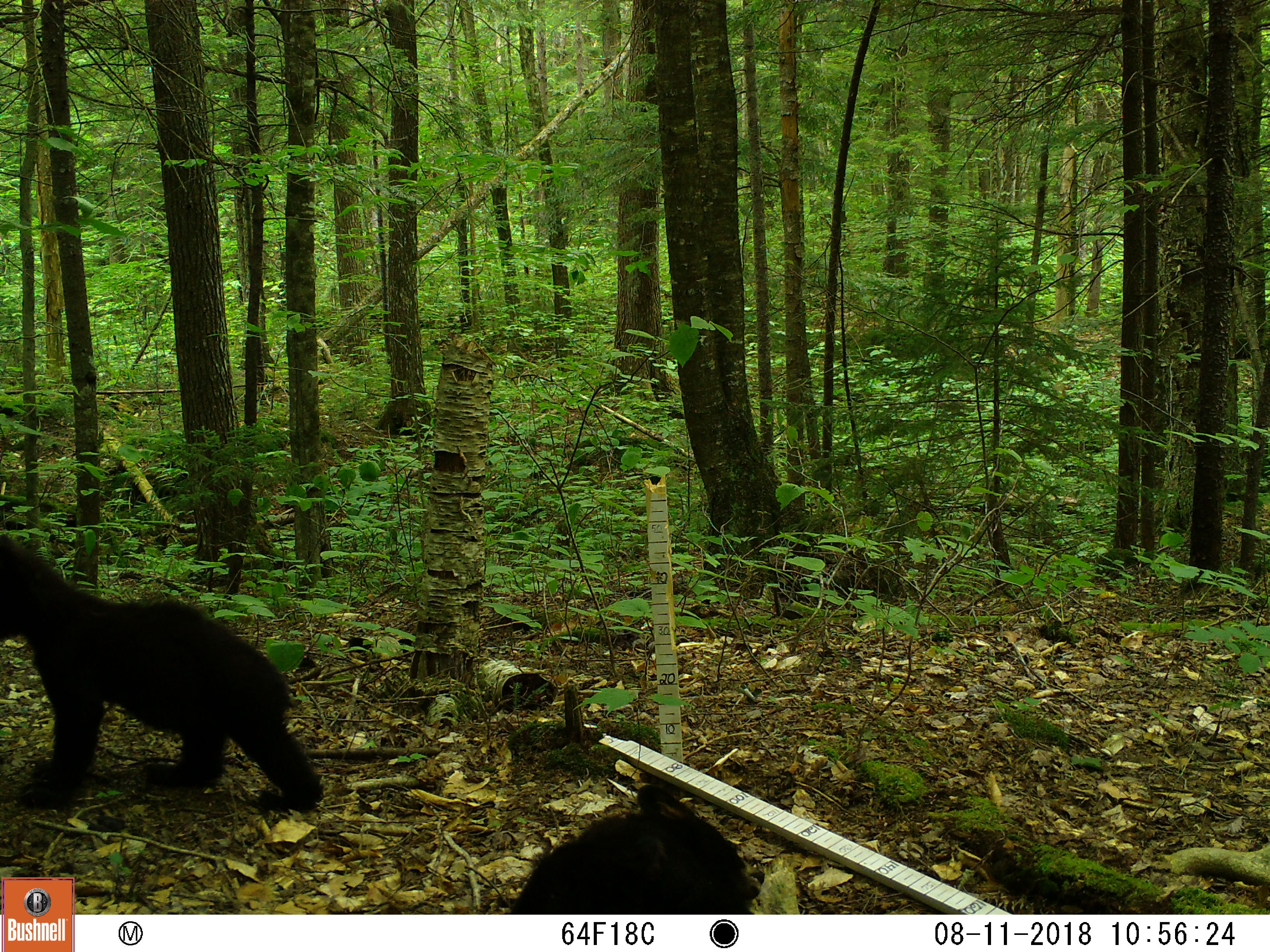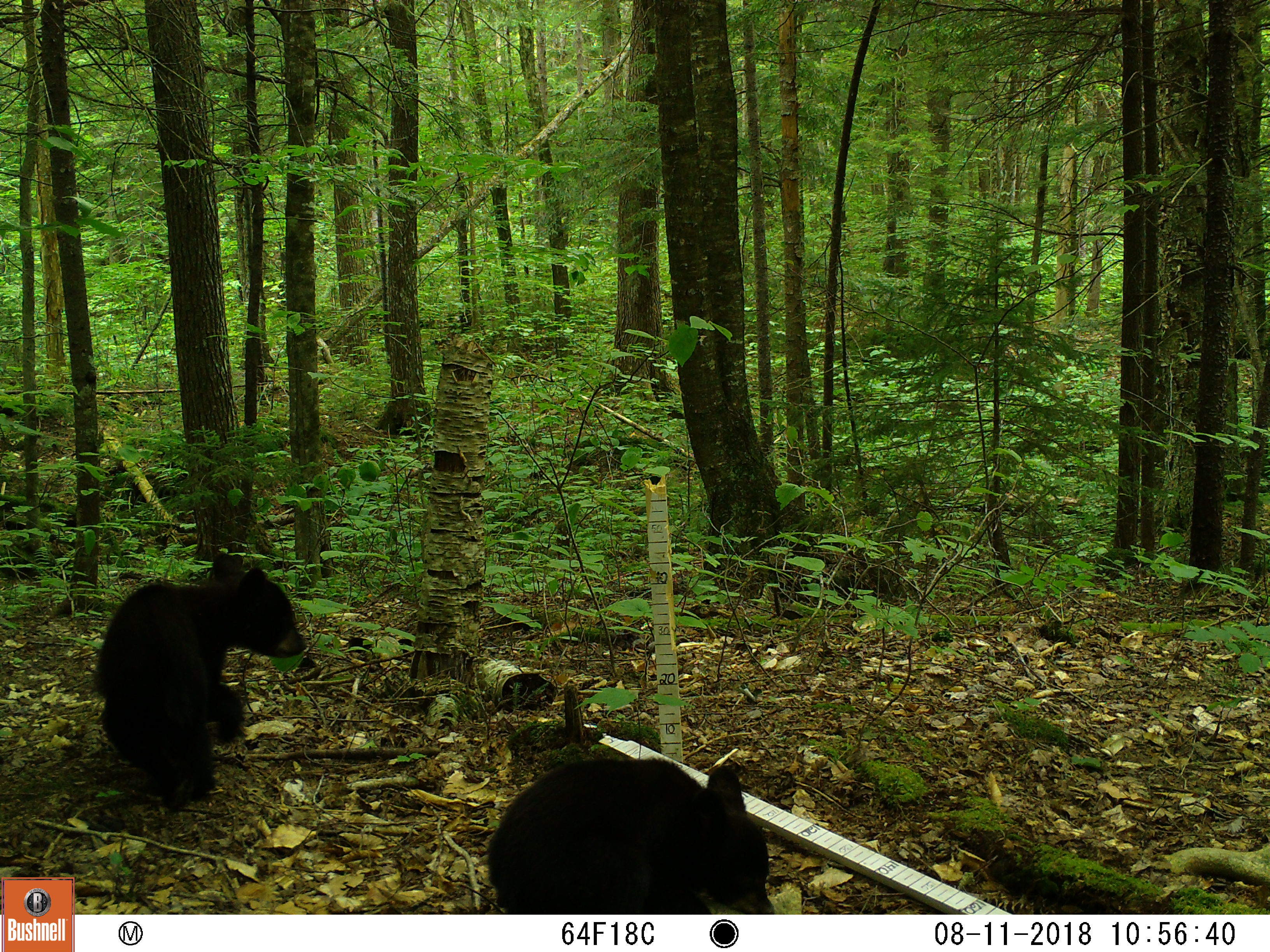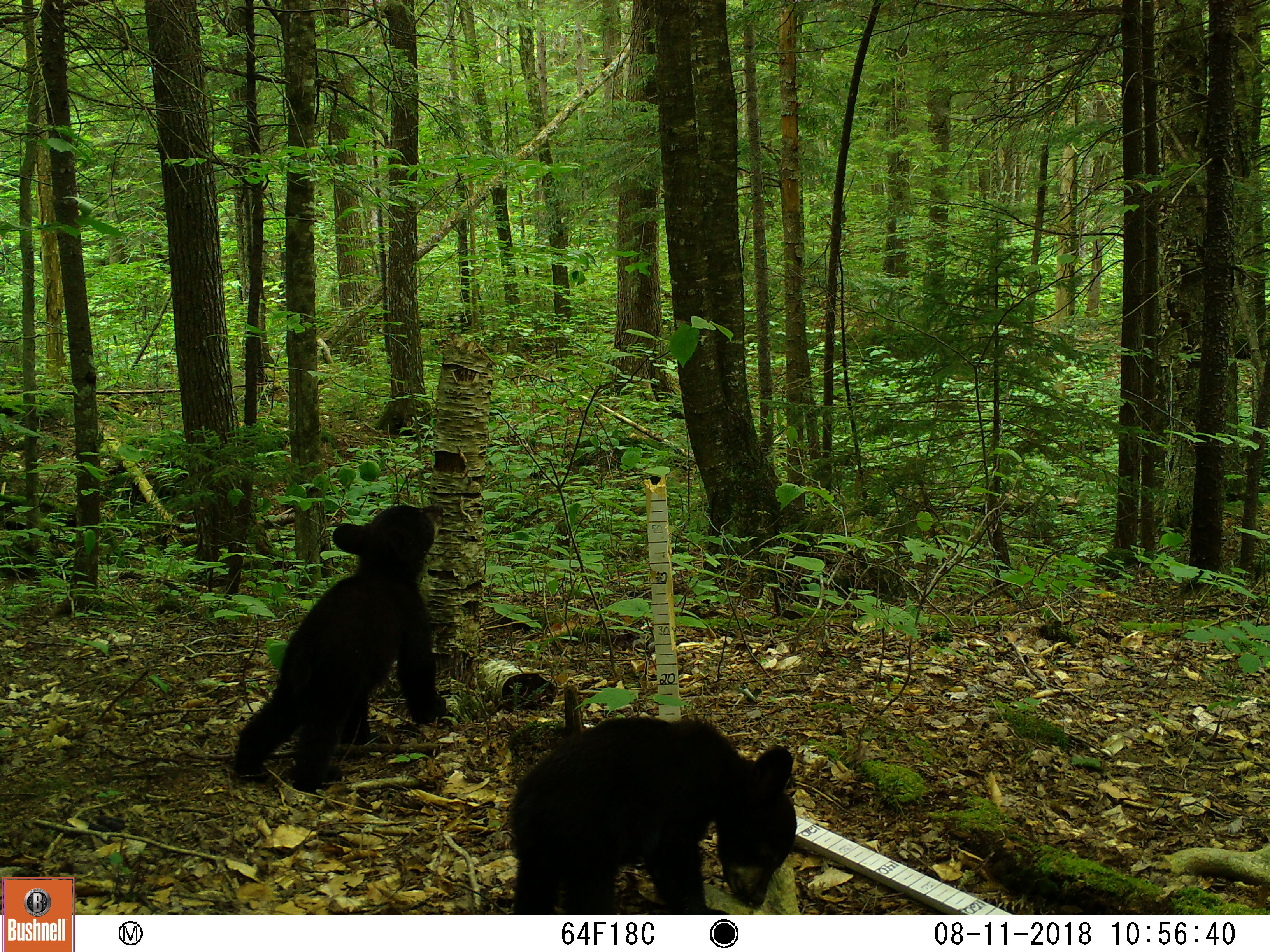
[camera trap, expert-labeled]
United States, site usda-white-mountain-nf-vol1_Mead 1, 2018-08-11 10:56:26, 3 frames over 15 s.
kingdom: Animalia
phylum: Chordata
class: Mammalia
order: Carnivora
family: Ursidae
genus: Ursus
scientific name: Ursus americanus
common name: black bear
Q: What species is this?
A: Black bear (Ursus americanus).